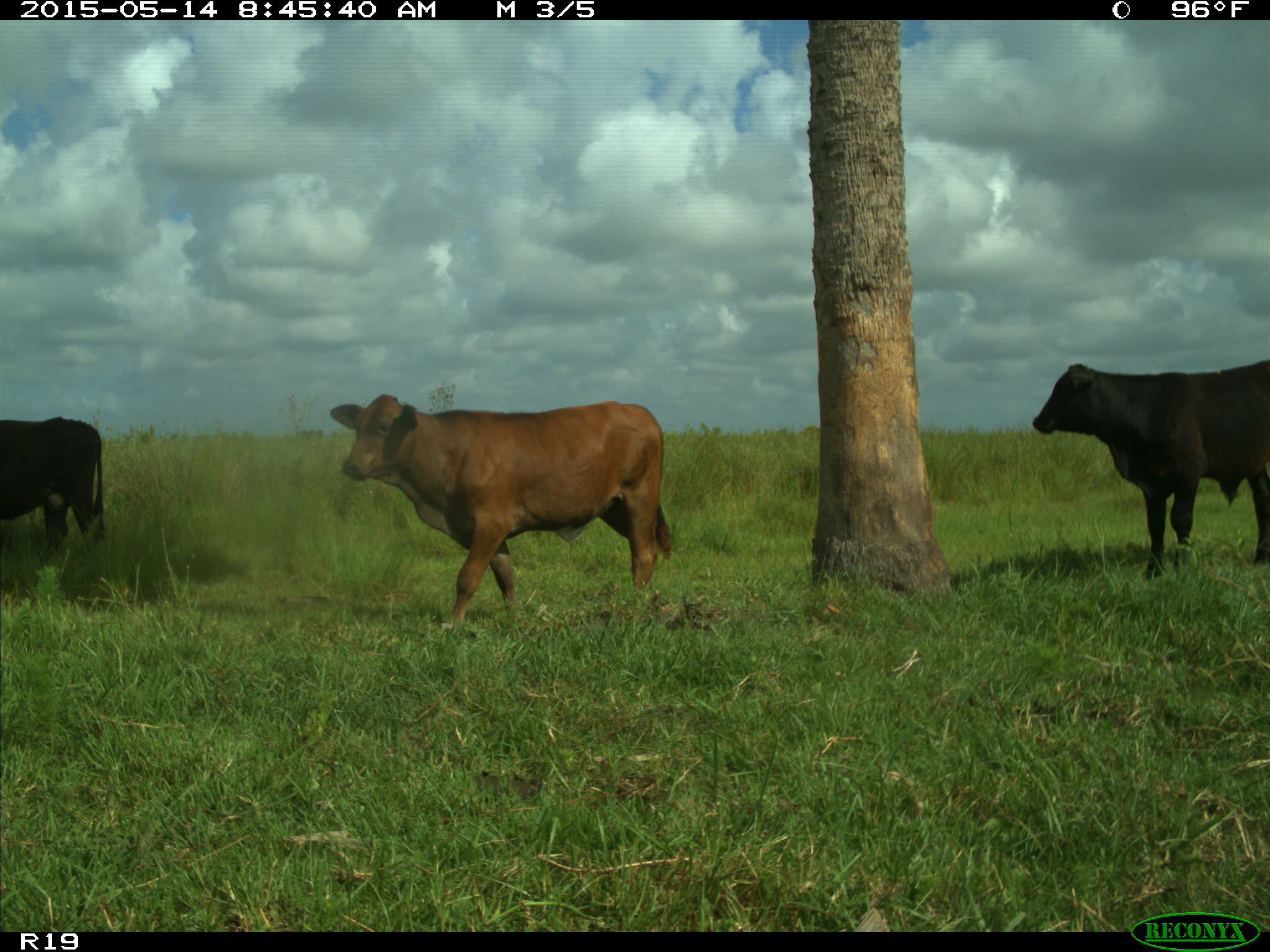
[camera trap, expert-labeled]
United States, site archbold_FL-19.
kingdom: Animalia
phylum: Chordata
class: Mammalia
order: Artiodactyla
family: Bovidae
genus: Bos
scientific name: Bos taurus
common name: domestic cow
Bos taurus (domestic cow).